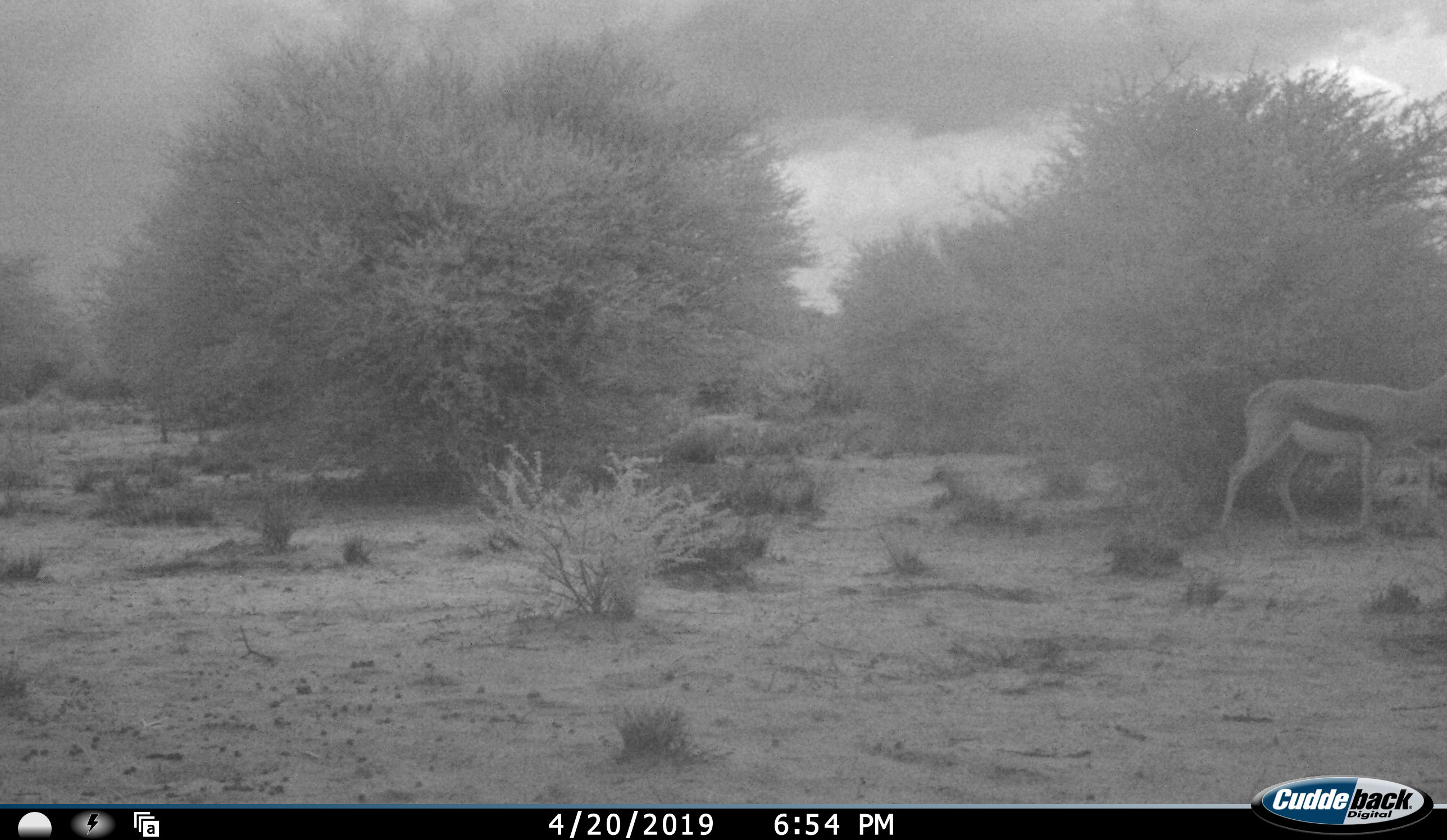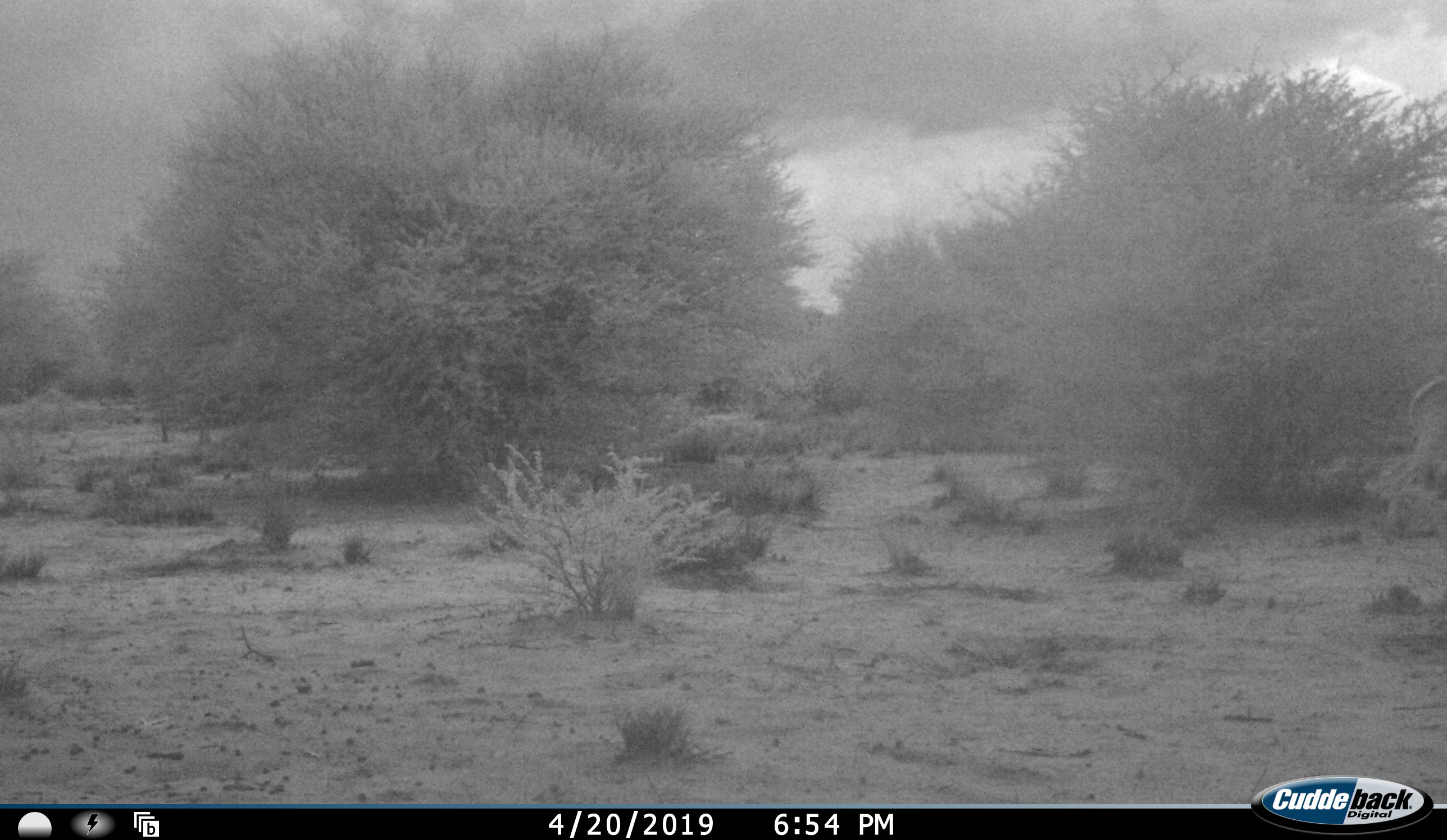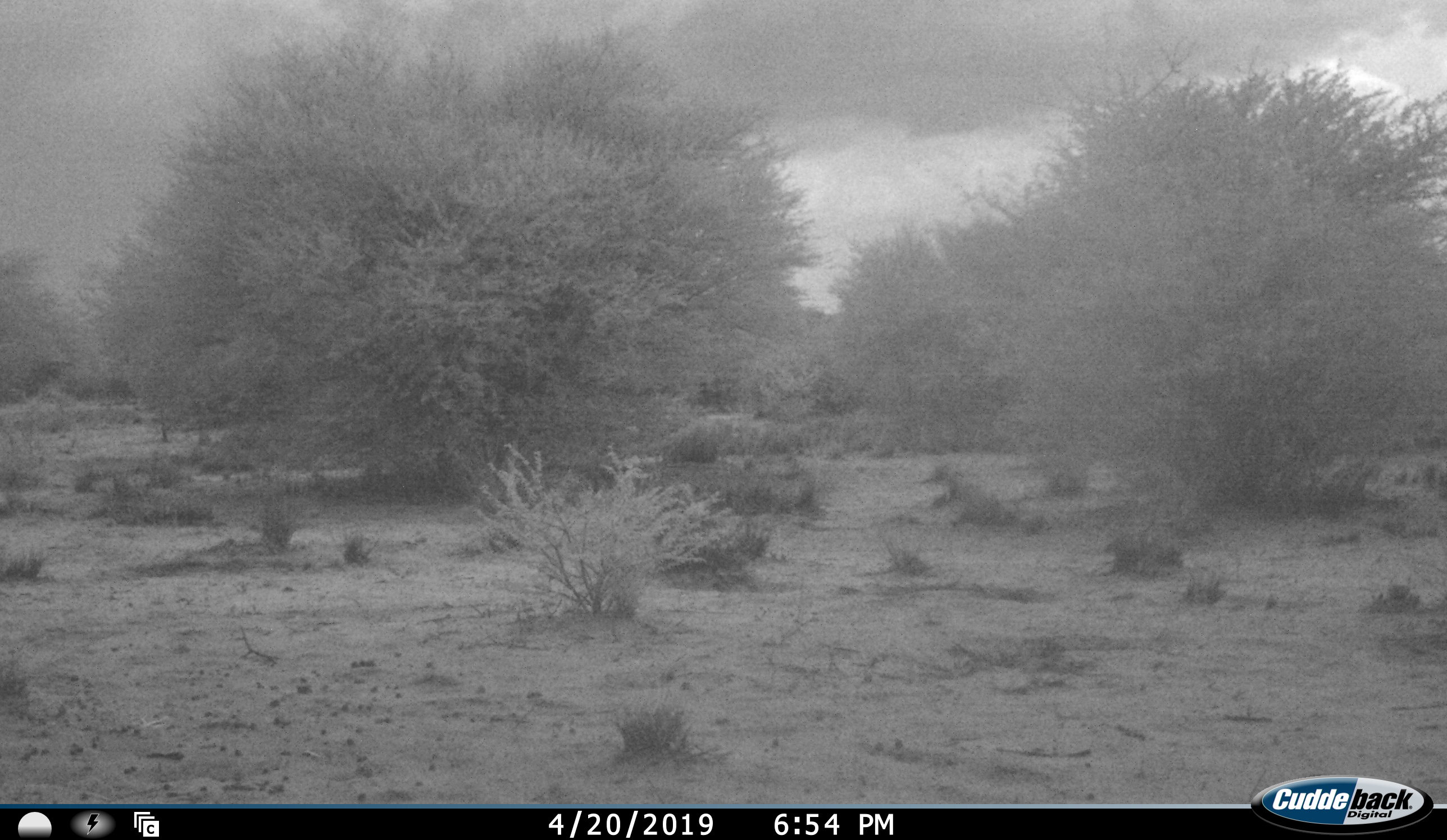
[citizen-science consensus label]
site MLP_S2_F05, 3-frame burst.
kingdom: Animalia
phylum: Chordata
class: Mammalia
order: Artiodactyla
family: Bovidae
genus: Antidorcas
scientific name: Antidorcas marsupialis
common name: springbok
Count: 1.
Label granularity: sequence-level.